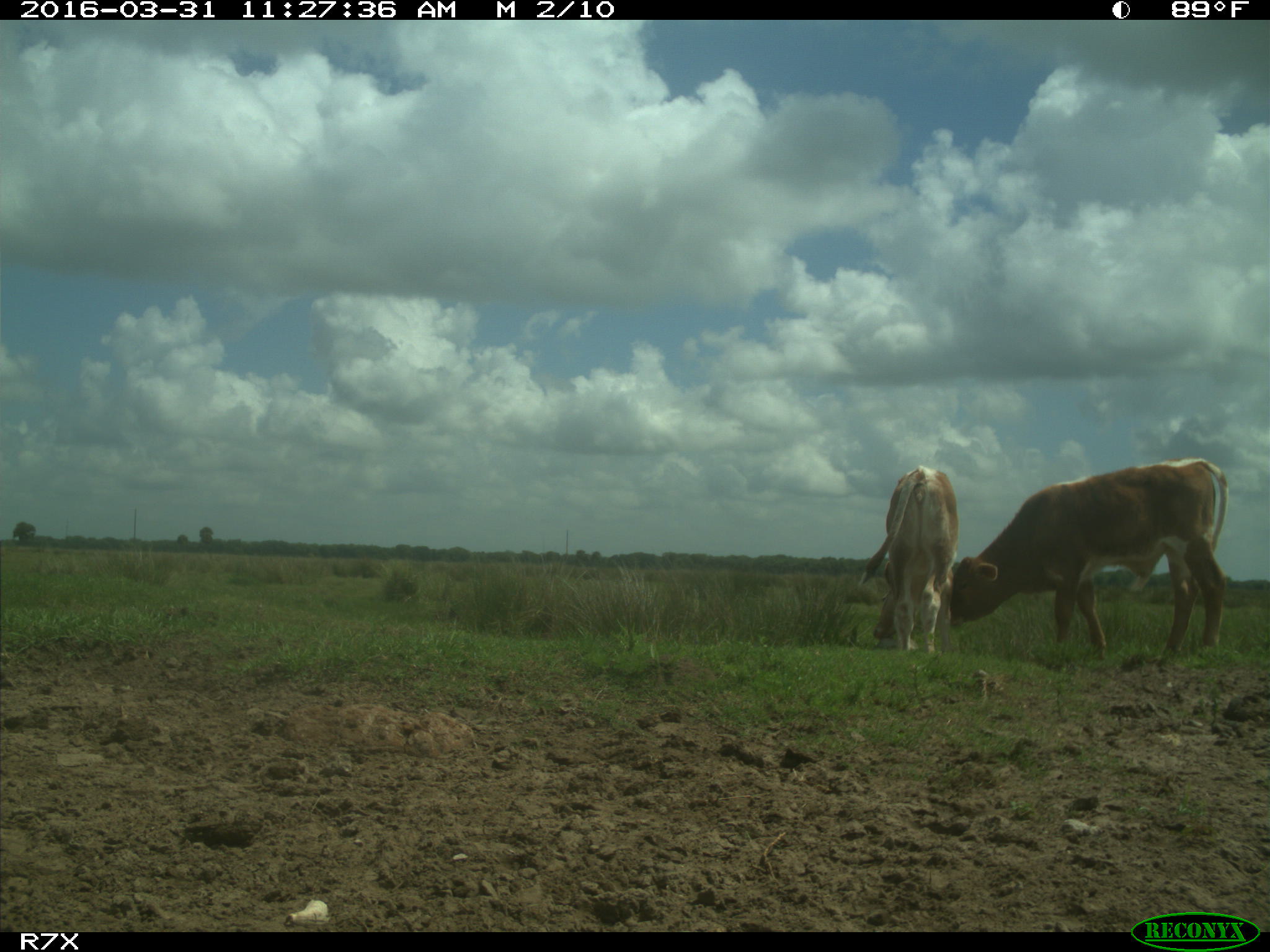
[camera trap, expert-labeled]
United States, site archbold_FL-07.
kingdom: Animalia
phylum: Chordata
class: Mammalia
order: Artiodactyla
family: Bovidae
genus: Bos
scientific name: Bos taurus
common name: domestic cow